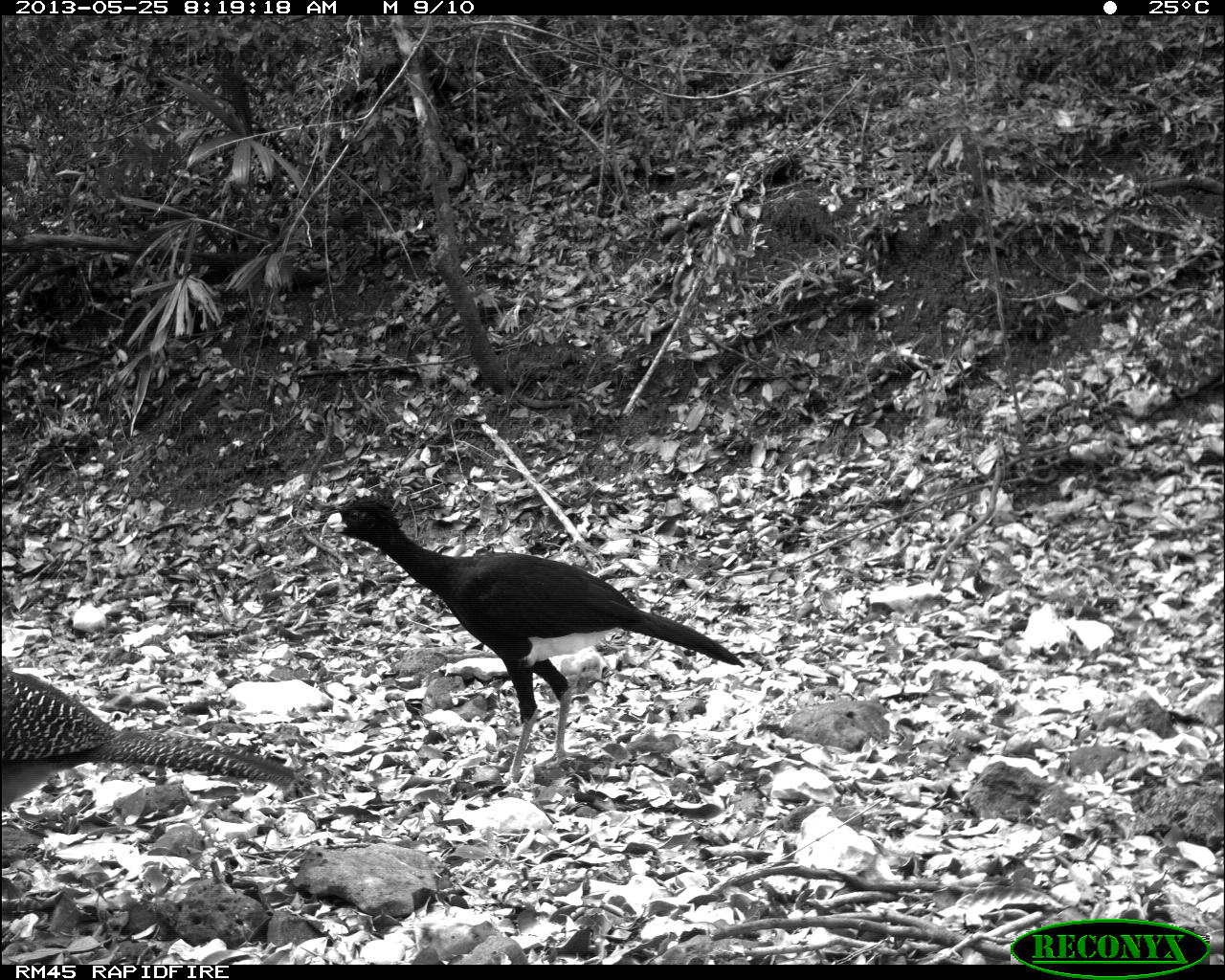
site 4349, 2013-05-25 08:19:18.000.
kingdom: Animalia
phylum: Chordata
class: Aves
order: Galliformes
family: Cracidae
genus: Crax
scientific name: Crax rubra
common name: great curassow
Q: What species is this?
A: Crax rubra (great curassow).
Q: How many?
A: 2.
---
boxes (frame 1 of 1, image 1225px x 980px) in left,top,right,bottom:
crax rubra: 326,492,746,783; 0,660,298,810